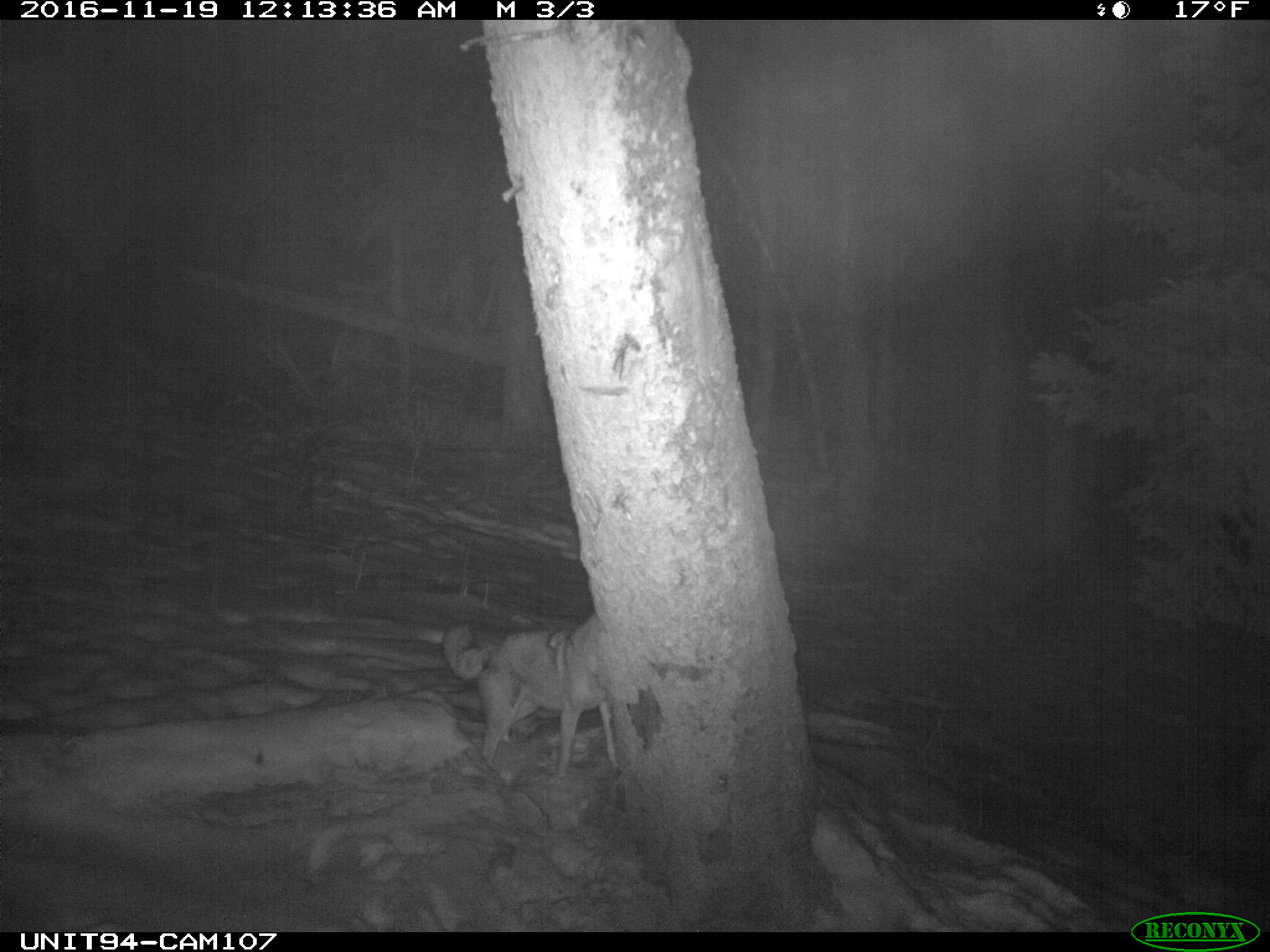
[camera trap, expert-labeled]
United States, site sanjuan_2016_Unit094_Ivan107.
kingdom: Animalia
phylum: Chordata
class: Mammalia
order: Carnivora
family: Canidae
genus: Canis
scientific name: Canis latrans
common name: coyote